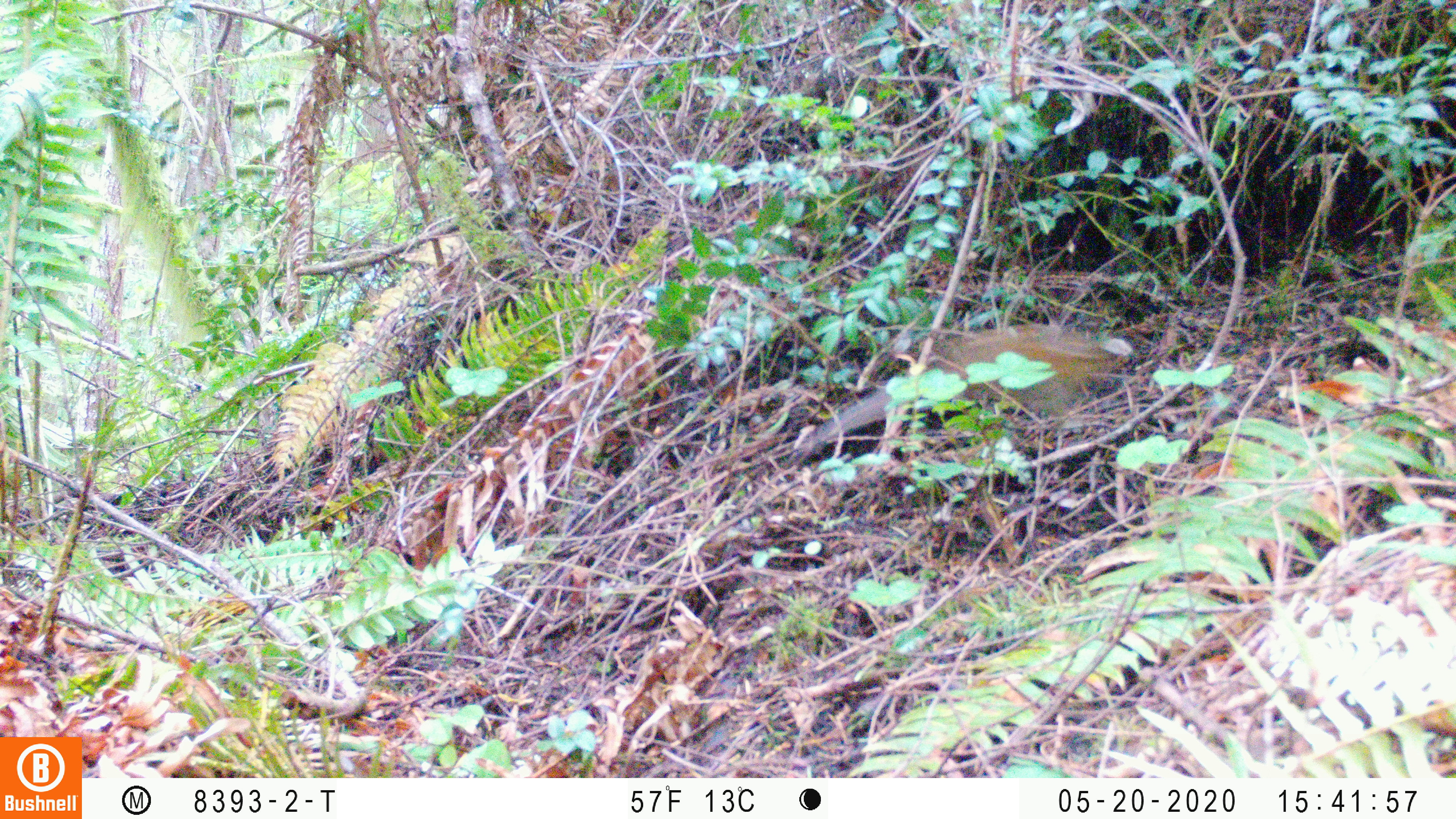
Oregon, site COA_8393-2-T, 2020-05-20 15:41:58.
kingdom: Animalia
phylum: Chordata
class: Mammalia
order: Rodentia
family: Sciuridae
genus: Neotamias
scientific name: Neotamias townsendii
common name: townsend's chipmunk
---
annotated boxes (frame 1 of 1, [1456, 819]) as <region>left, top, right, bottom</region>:
townsend's chipmunk: <region>791, 317, 1138, 463</region>